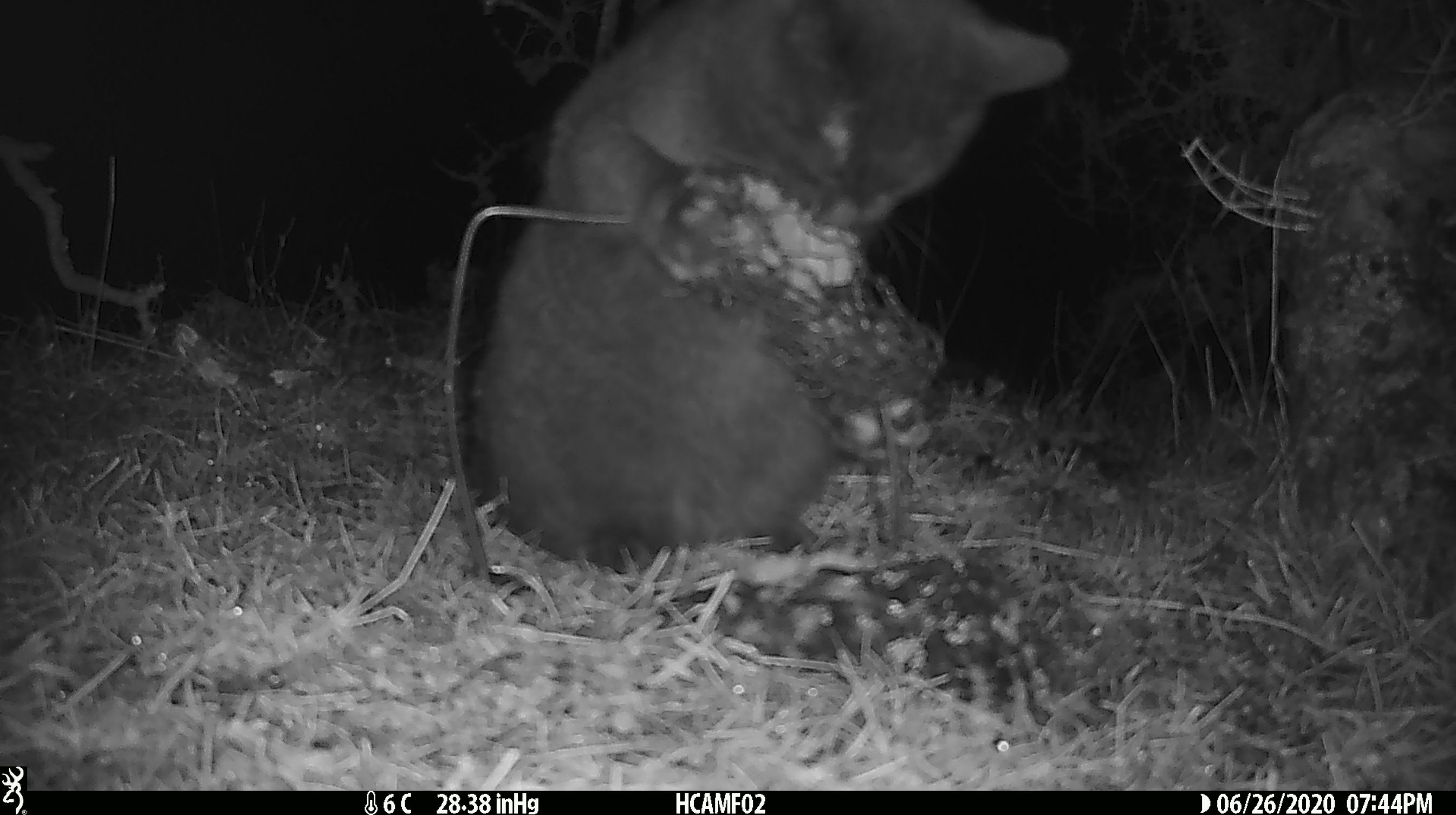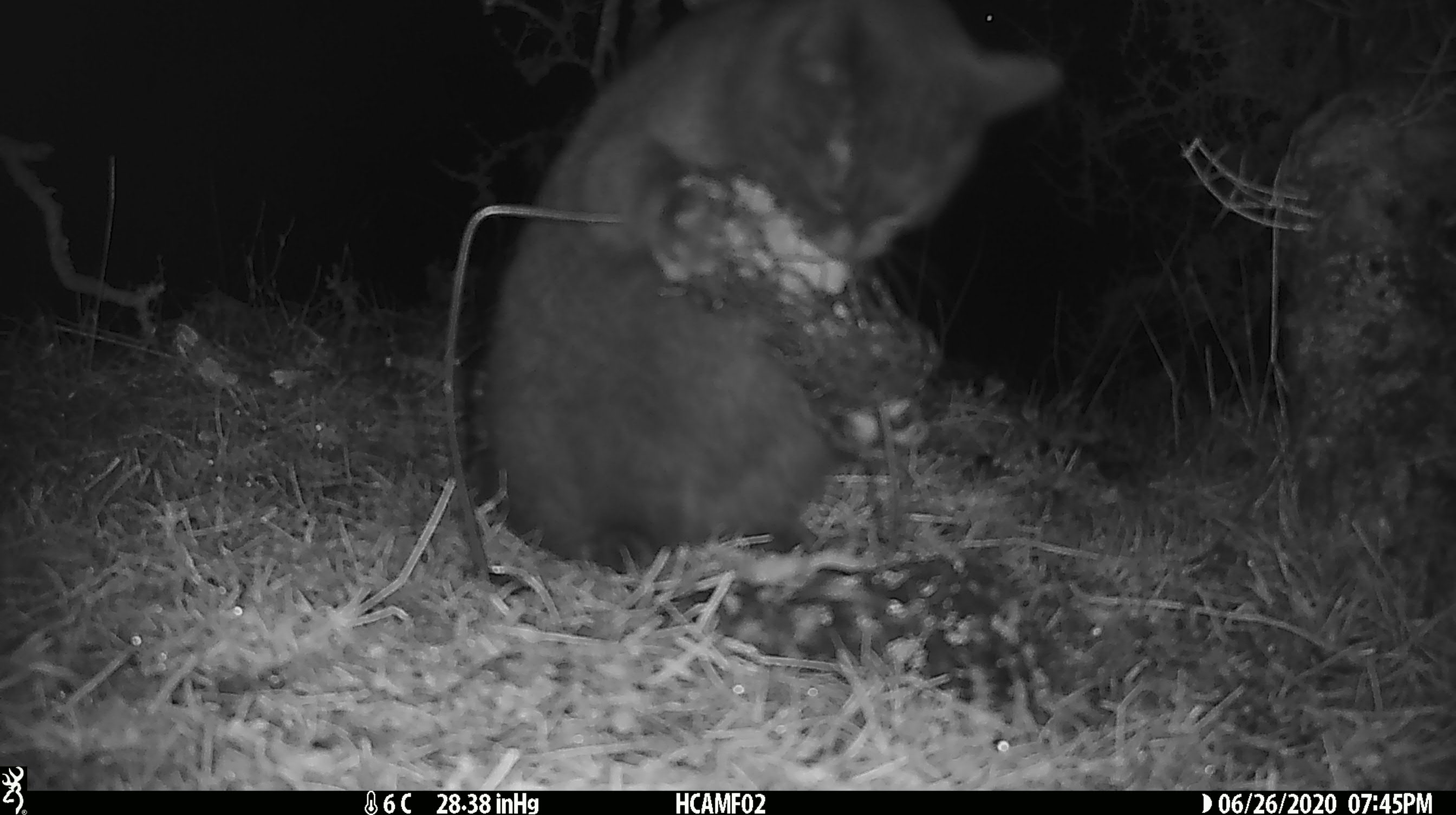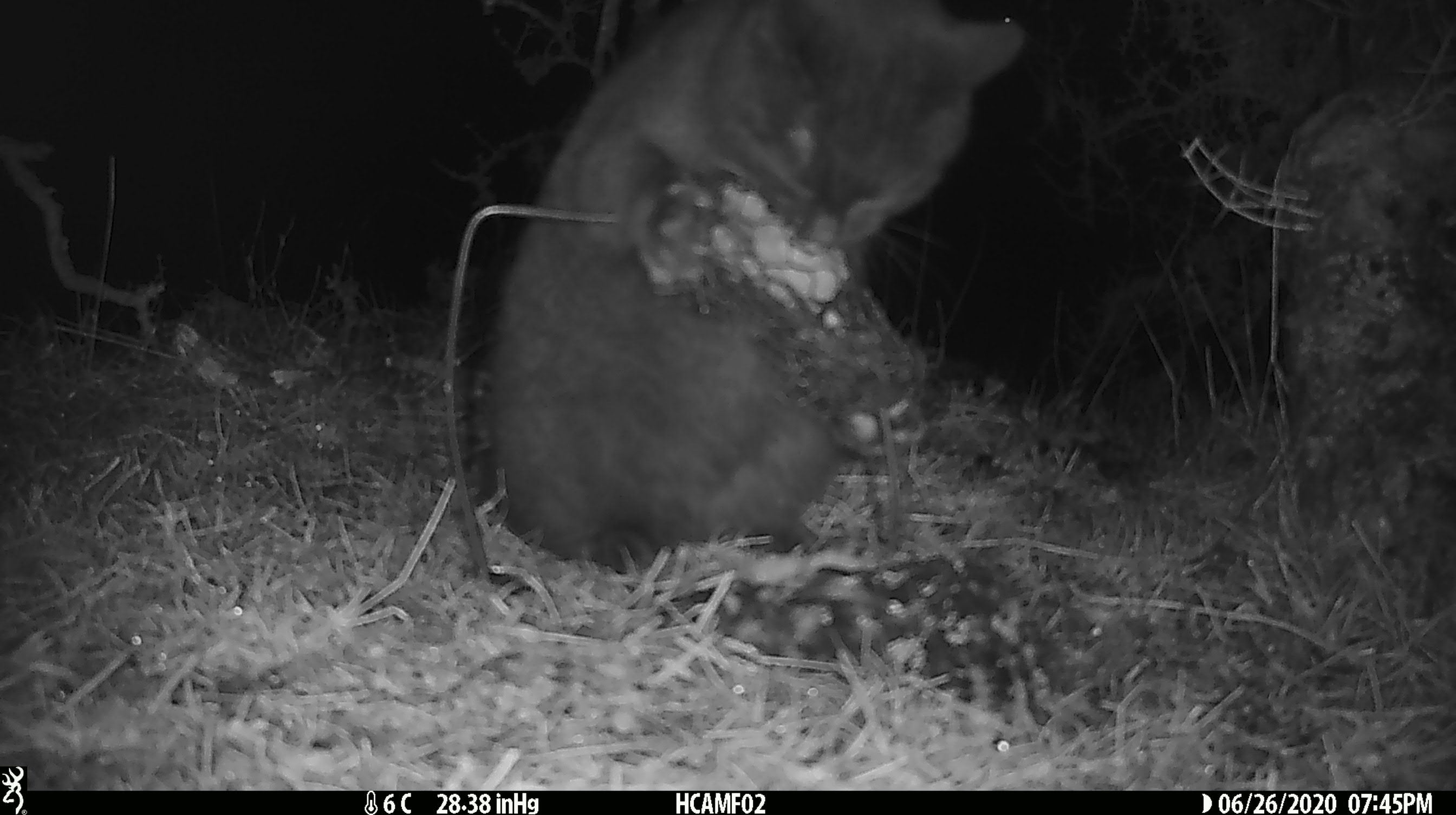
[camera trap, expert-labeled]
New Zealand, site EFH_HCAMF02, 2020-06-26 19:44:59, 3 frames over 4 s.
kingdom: Animalia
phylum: Chordata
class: Mammalia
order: Carnivora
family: Felidae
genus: Felis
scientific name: Felis catus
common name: domestic cat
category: cat